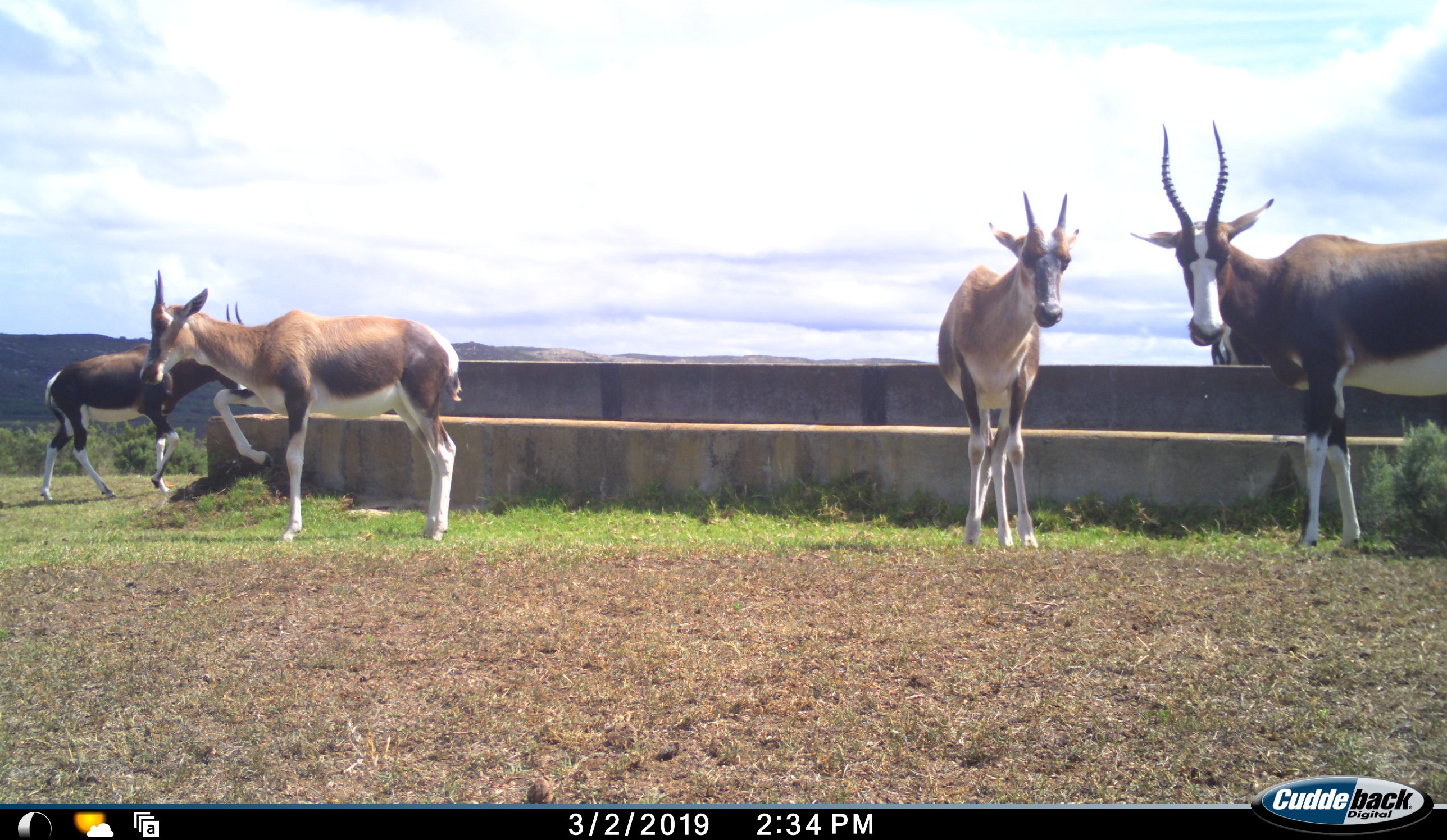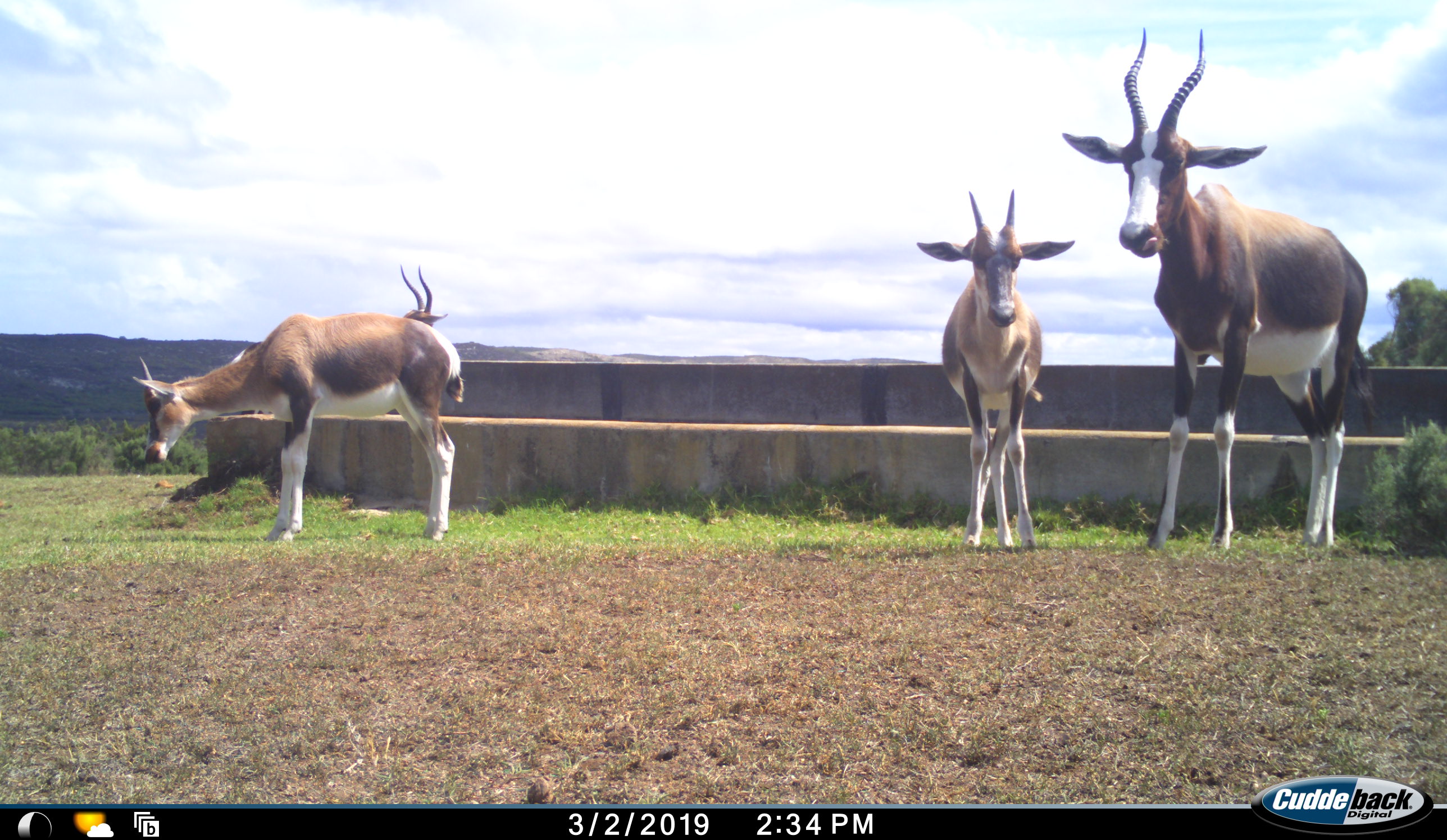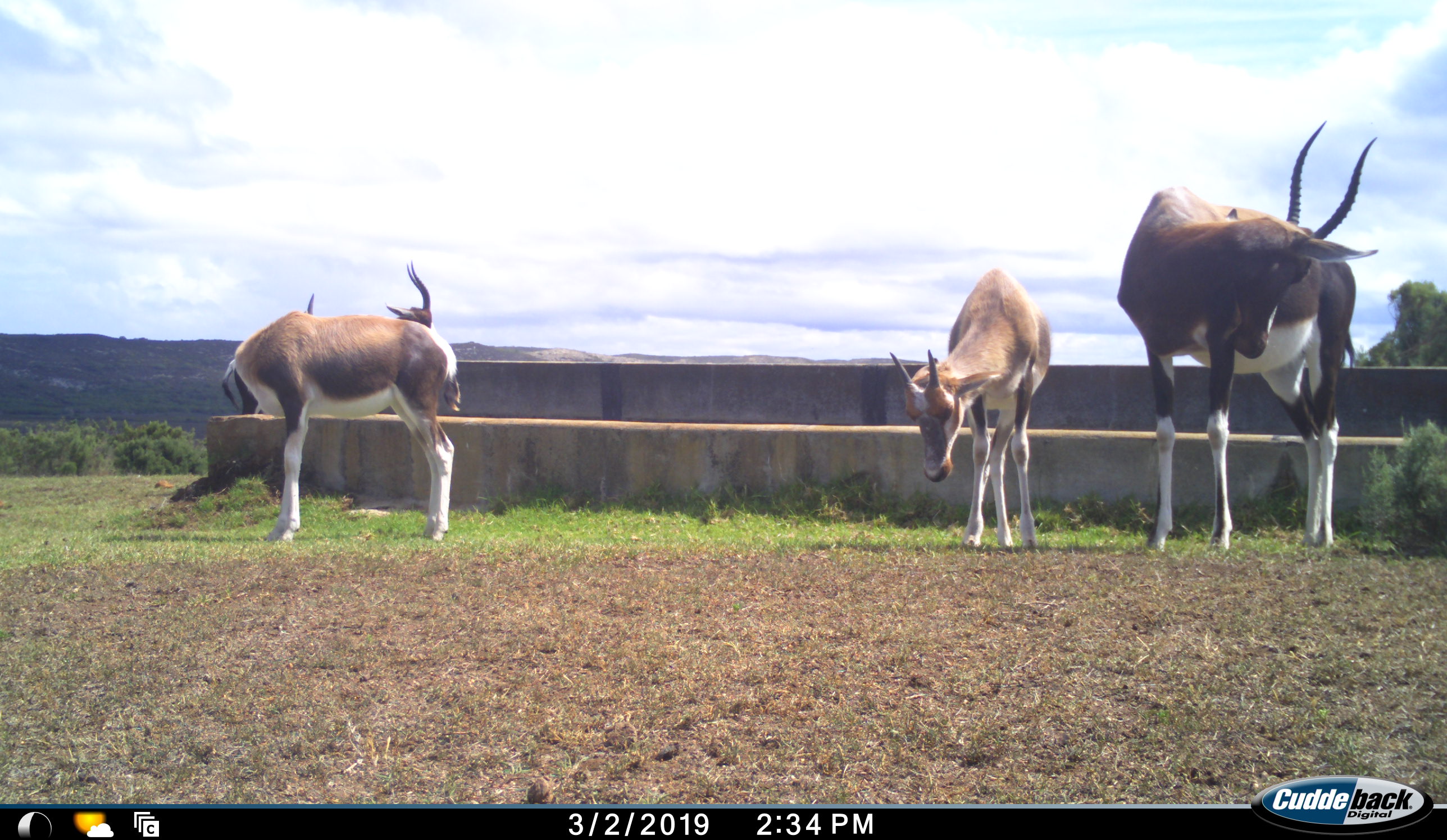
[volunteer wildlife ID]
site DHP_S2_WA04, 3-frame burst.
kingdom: Animalia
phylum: Chordata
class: Mammalia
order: Artiodactyla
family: Bovidae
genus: Damaliscus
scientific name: Damaliscus pygargus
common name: bontebok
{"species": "bontebok (Damaliscus pygargus)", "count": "5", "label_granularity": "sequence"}